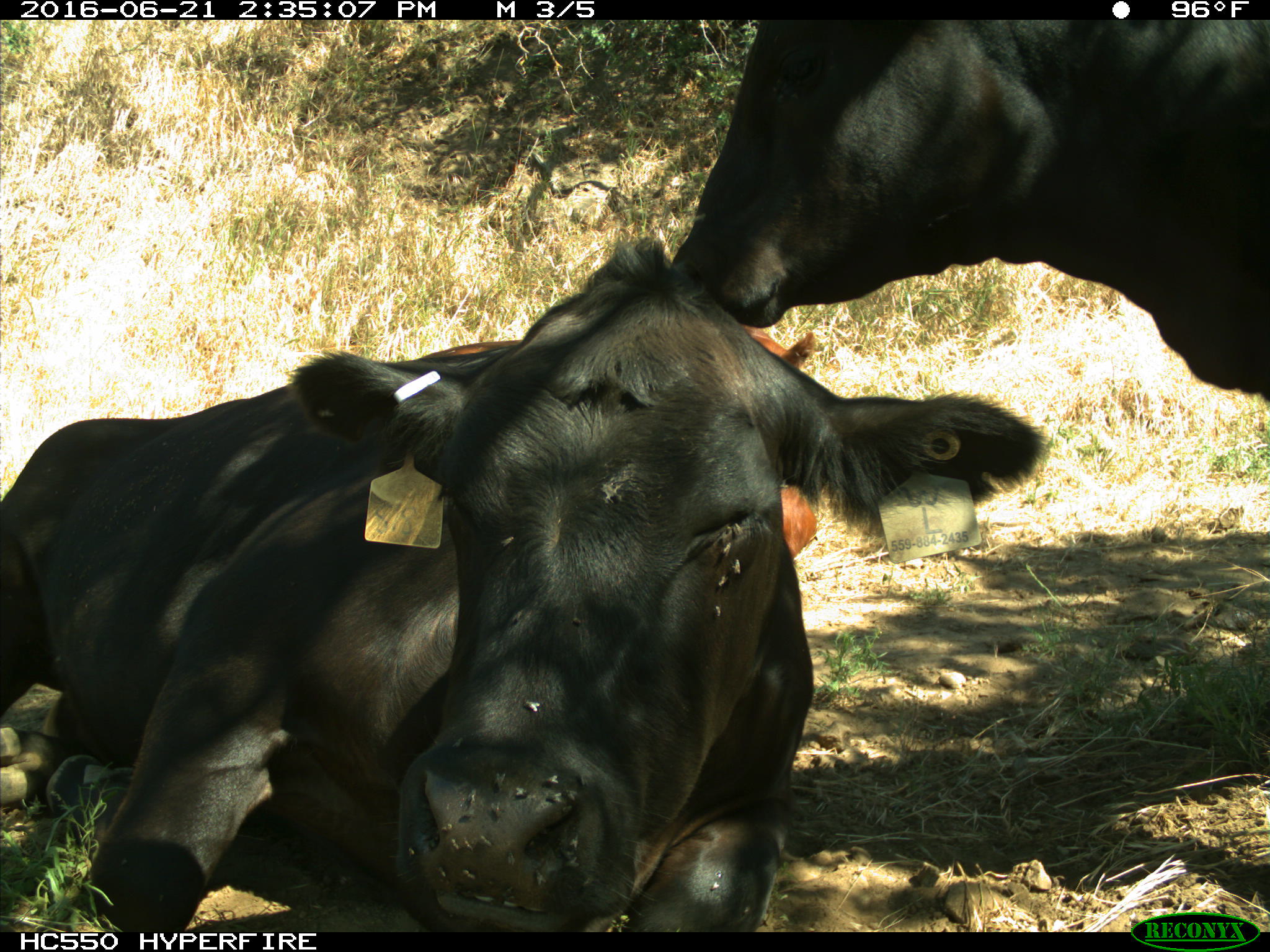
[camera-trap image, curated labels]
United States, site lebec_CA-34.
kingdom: Animalia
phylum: Chordata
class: Mammalia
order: Artiodactyla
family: Bovidae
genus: Bos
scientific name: Bos taurus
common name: domestic cow